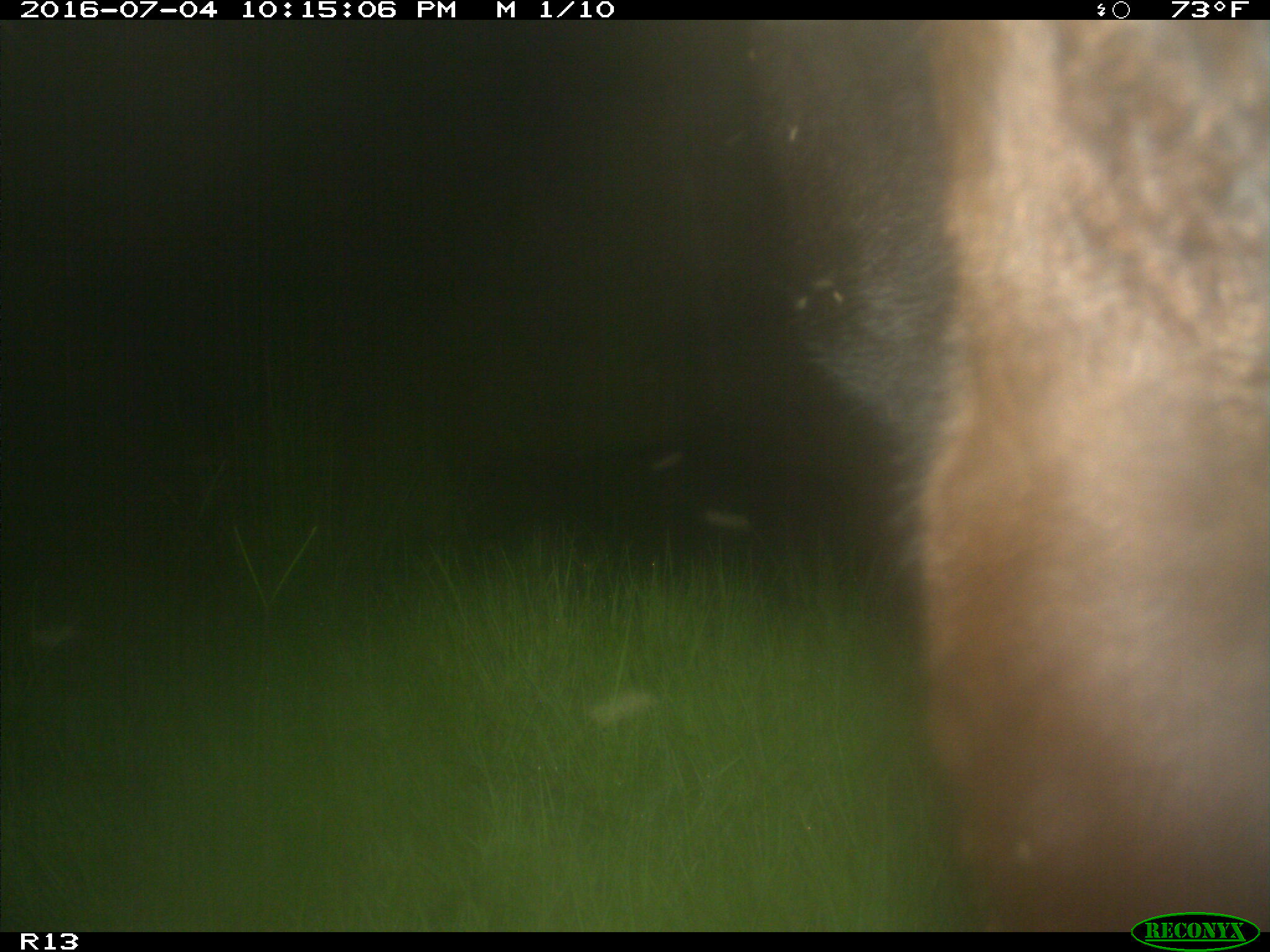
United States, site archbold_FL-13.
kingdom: Animalia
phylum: Chordata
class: Mammalia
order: Artiodactyla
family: Bovidae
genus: Bos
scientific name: Bos taurus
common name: domestic cow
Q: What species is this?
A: Bos taurus (domestic cow).